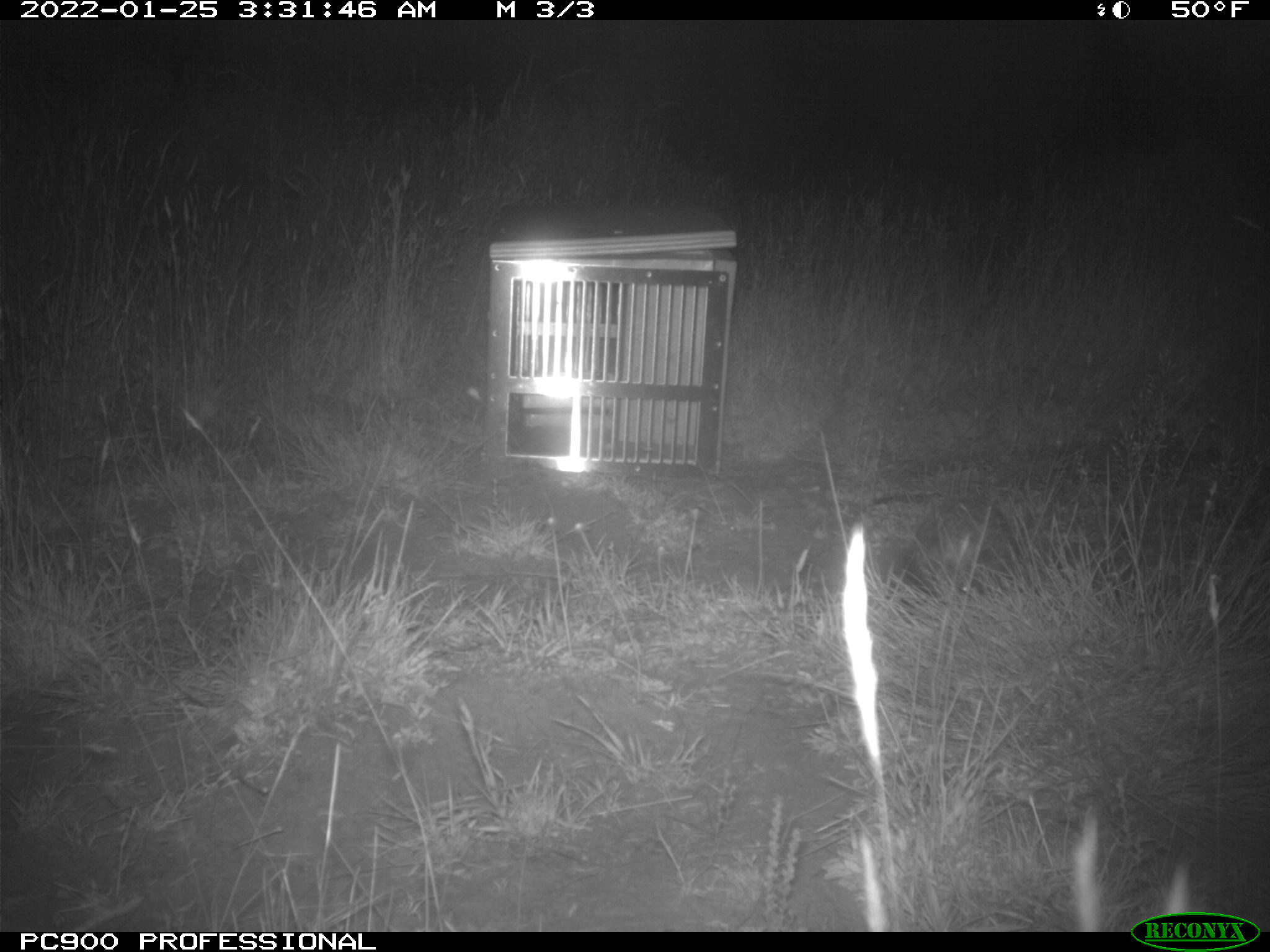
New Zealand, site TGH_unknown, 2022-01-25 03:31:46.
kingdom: Animalia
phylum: Chordata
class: Mammalia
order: Eulipotyphla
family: Erinaceidae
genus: Erinaceus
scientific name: Erinaceus europaeus europaeus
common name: european hedgehog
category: hedgehog